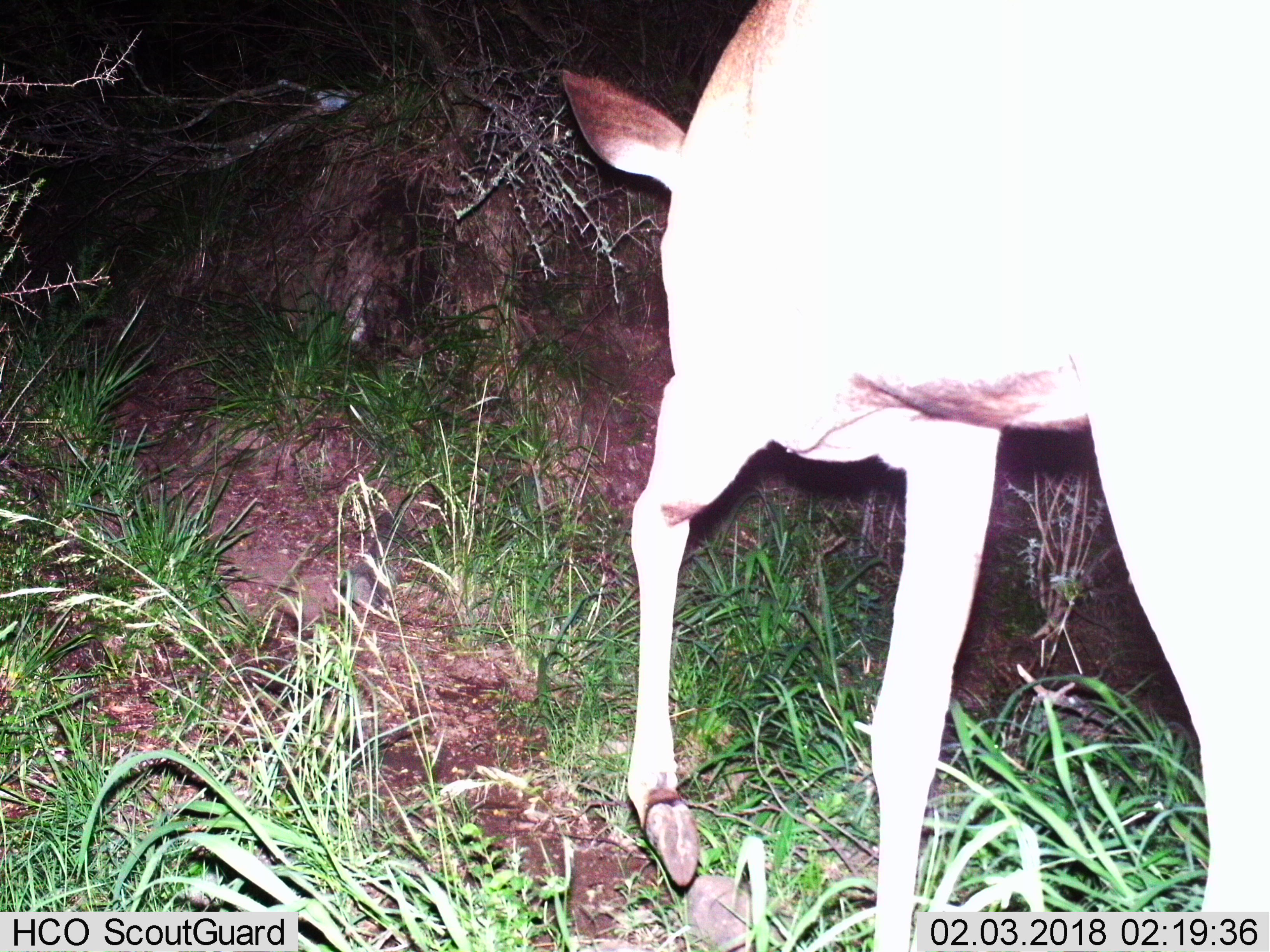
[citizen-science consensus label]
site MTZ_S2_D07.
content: unidentified animal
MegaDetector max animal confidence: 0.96